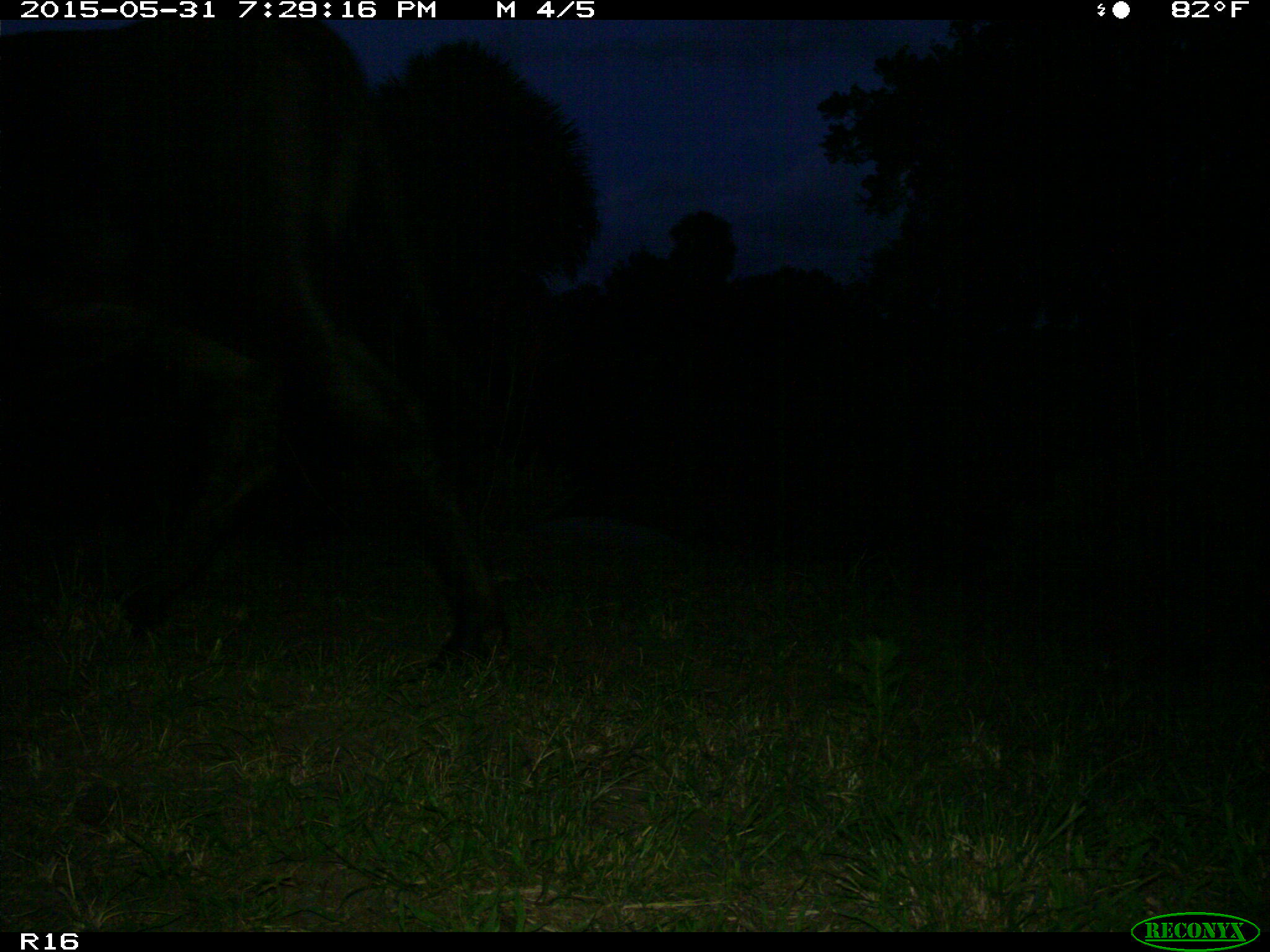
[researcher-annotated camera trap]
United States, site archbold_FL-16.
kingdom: Animalia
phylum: Chordata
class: Mammalia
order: Artiodactyla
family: Bovidae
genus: Bos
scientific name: Bos taurus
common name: domestic cow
Bos taurus (domestic cow).